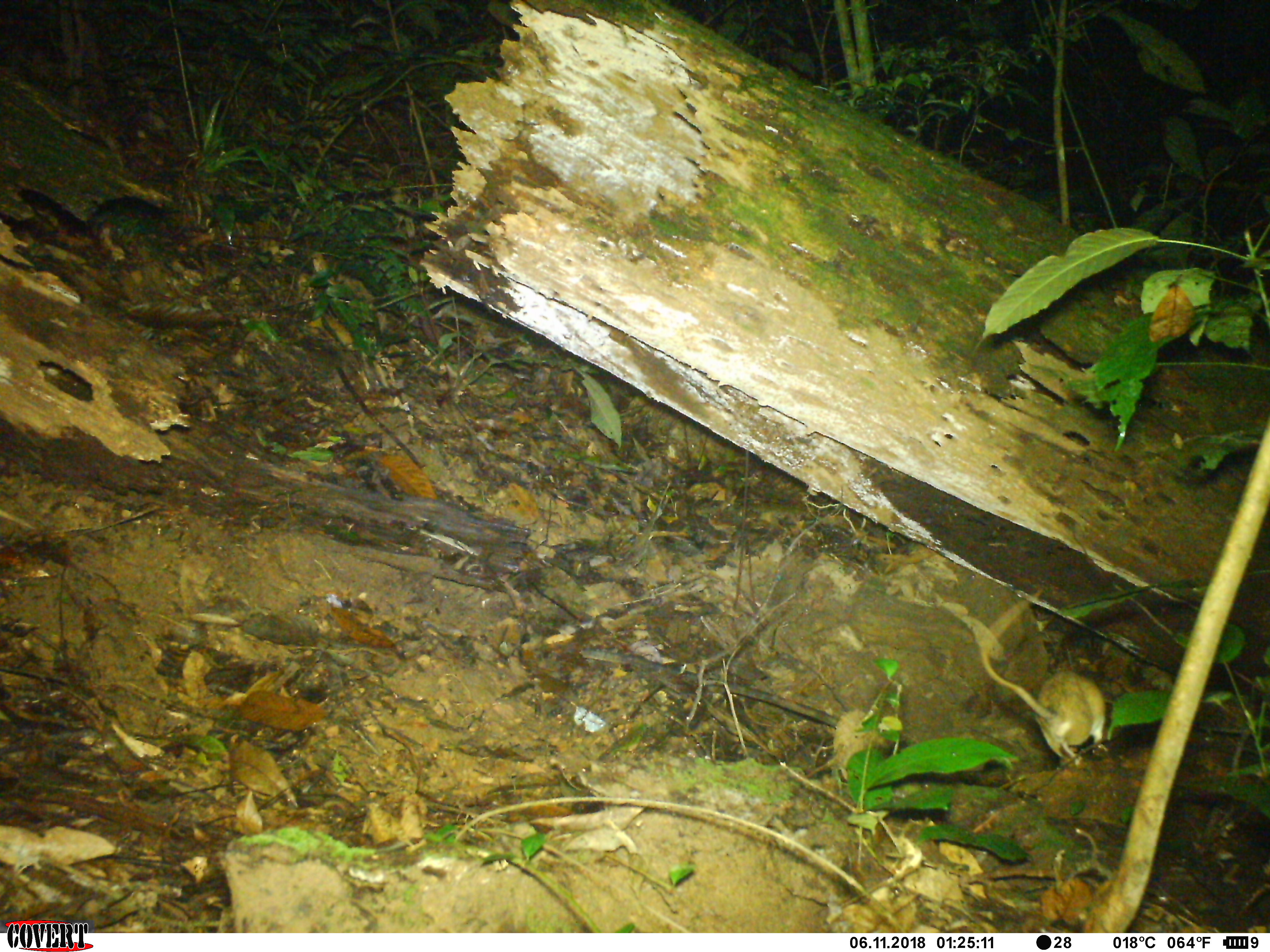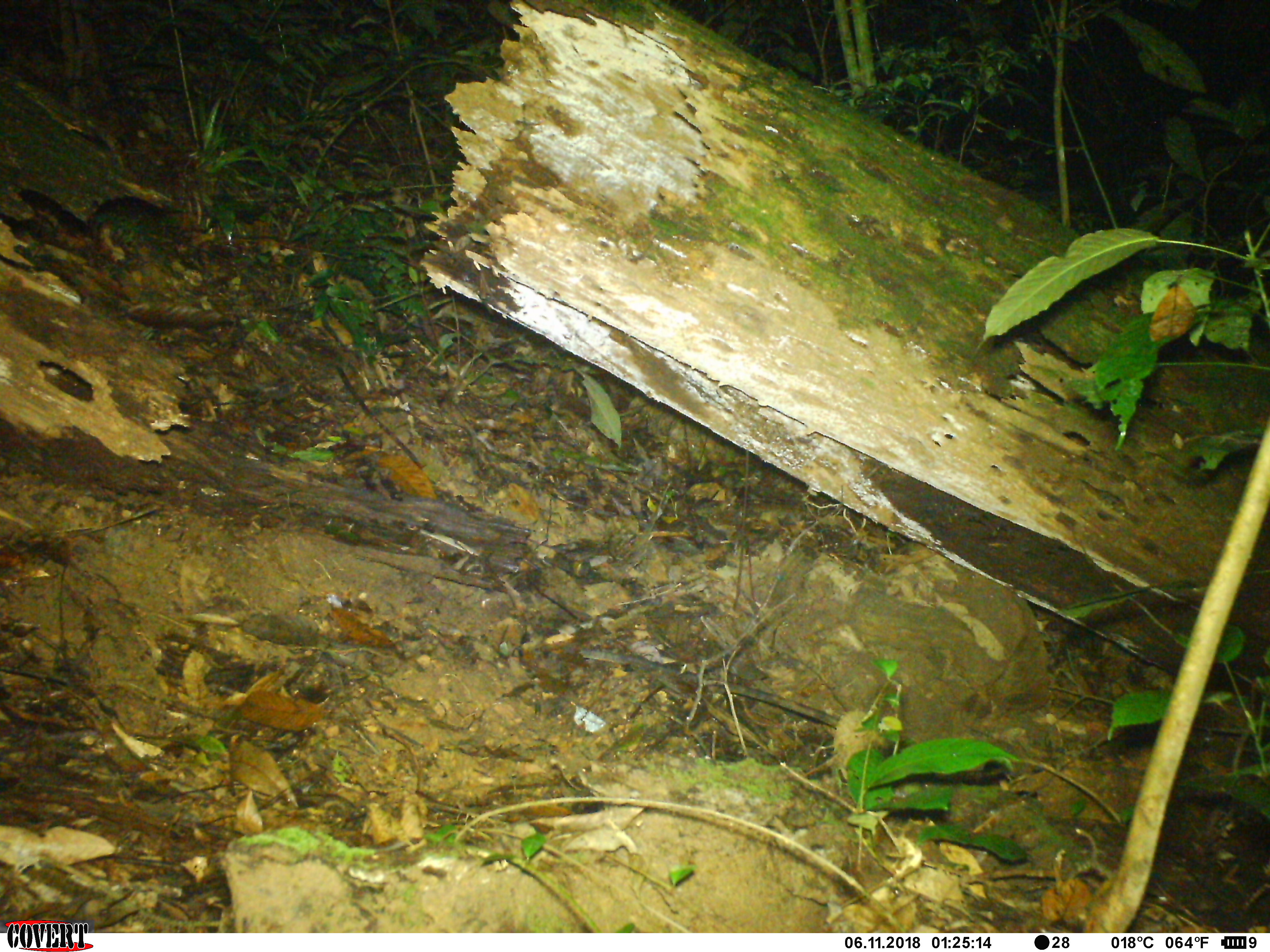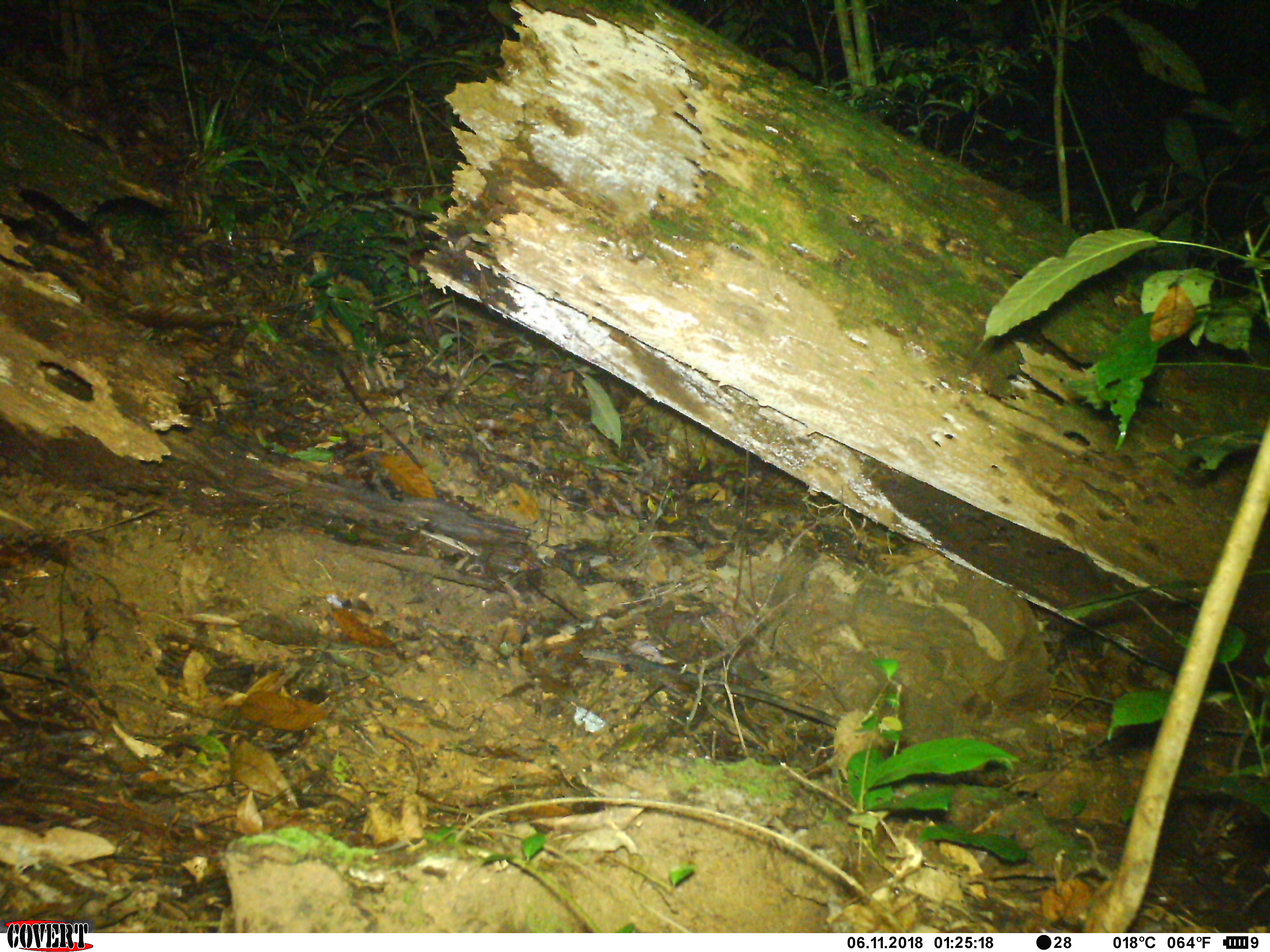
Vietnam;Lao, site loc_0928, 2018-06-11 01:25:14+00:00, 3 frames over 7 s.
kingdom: Animalia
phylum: Chordata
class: Mammalia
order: Rodentia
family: Muridae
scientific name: Muridae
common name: old-world mice and rats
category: unidentified murid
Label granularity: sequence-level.